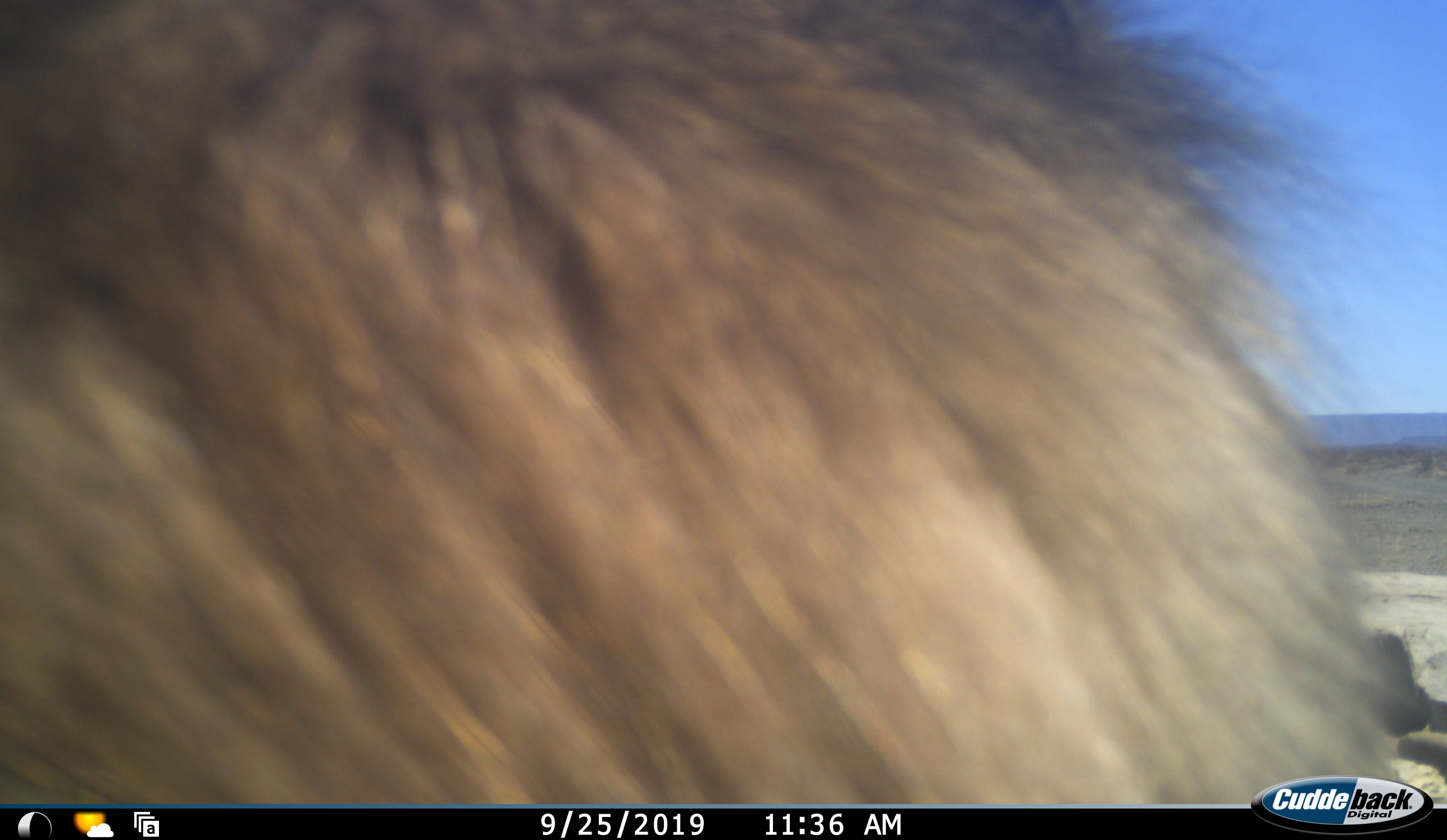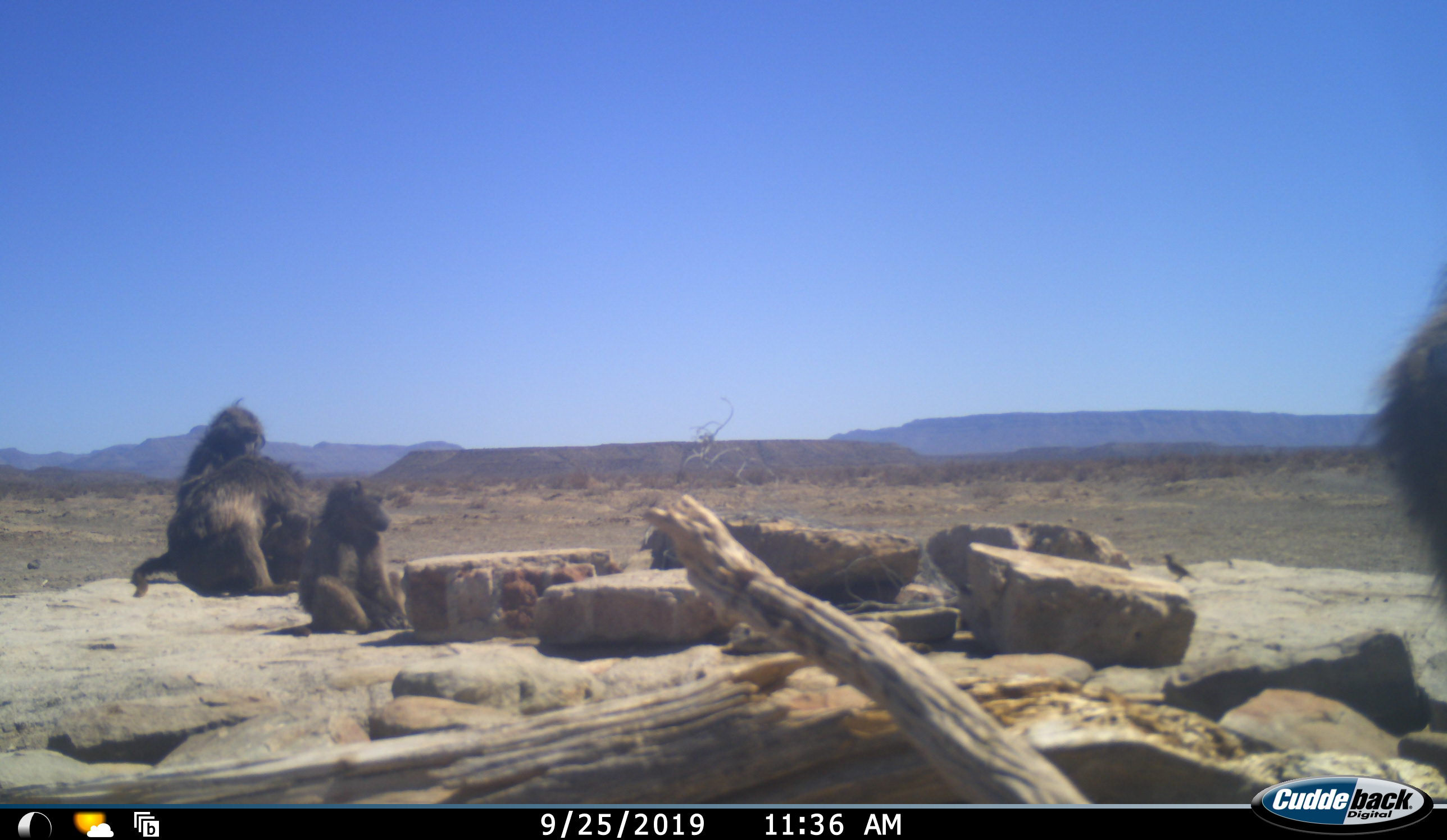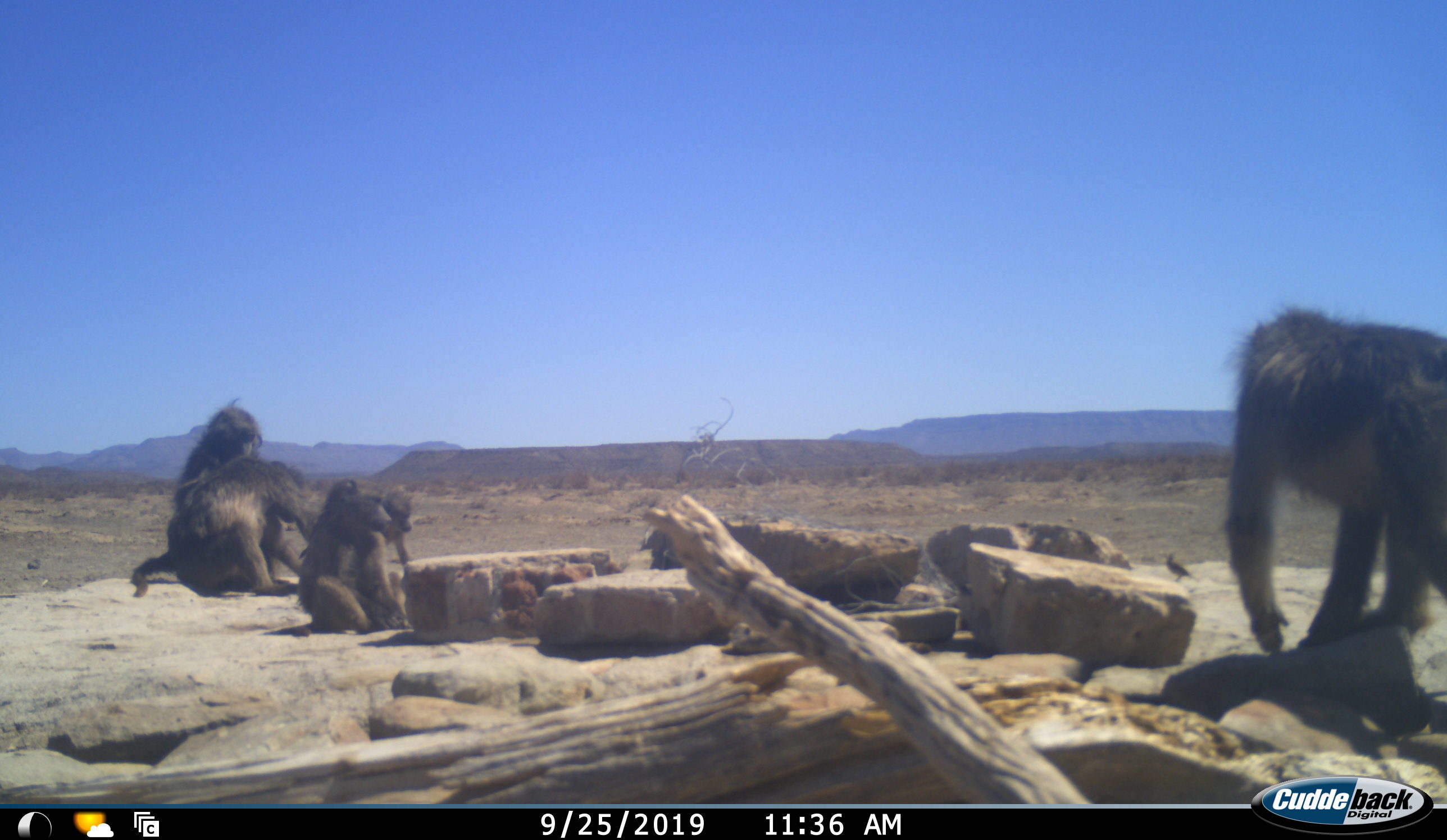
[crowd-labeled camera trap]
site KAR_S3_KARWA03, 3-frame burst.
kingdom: Animalia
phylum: Chordata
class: Mammalia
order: Primates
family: Cercopithecidae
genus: Papio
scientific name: Papio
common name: baboon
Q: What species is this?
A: Baboon (Papio).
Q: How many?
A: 5.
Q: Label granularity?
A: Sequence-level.